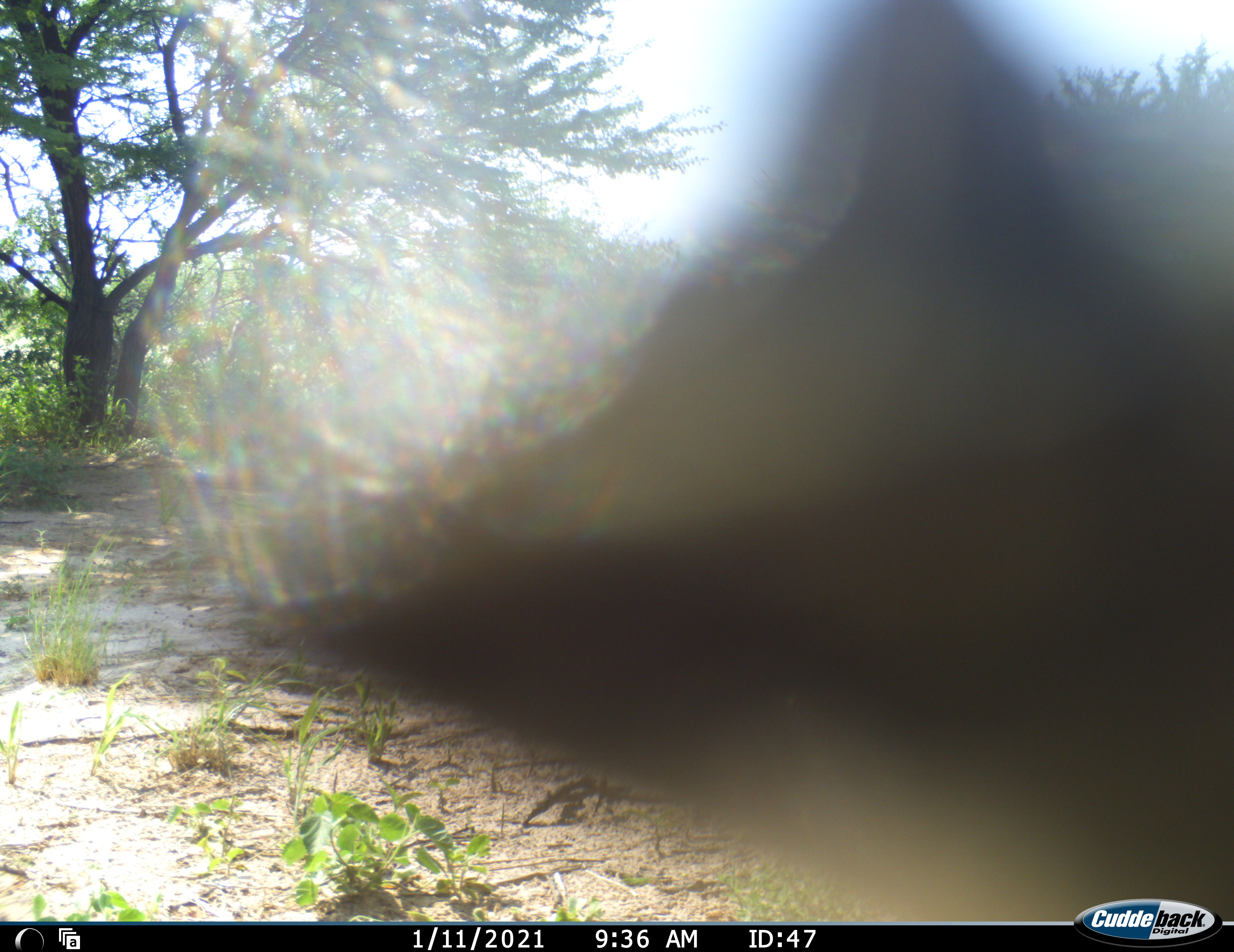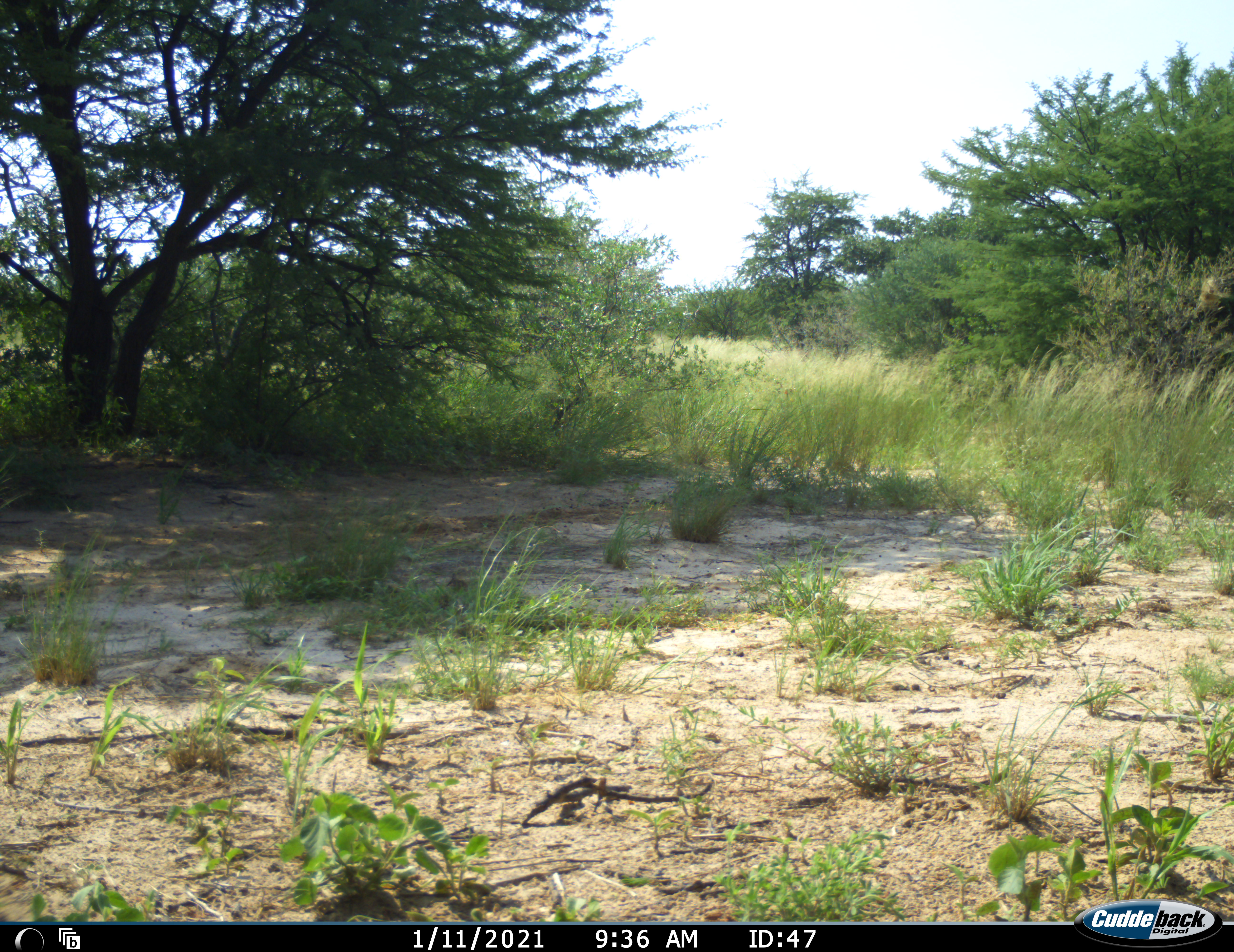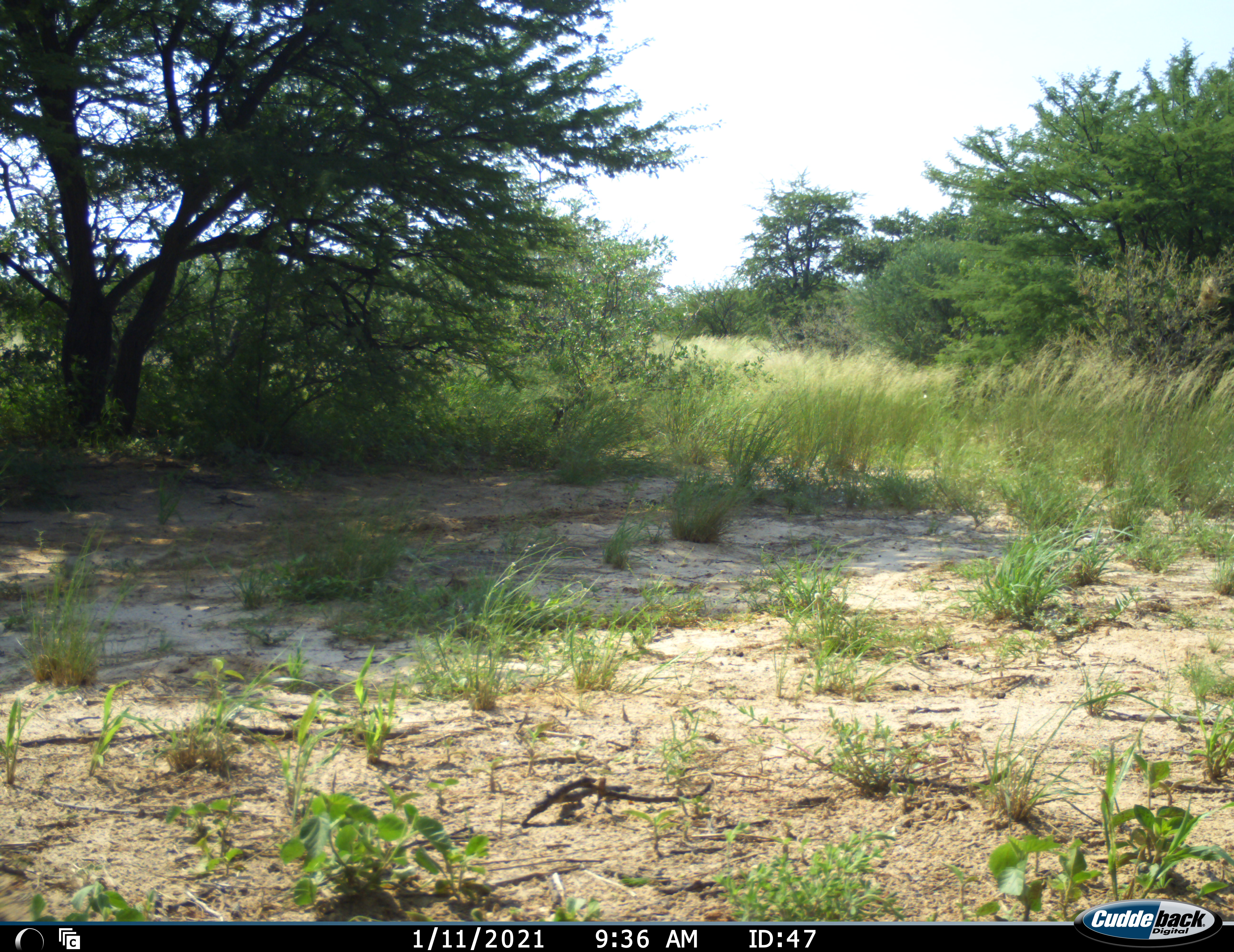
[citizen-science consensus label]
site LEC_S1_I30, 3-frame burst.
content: unidentified animal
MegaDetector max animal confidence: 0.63